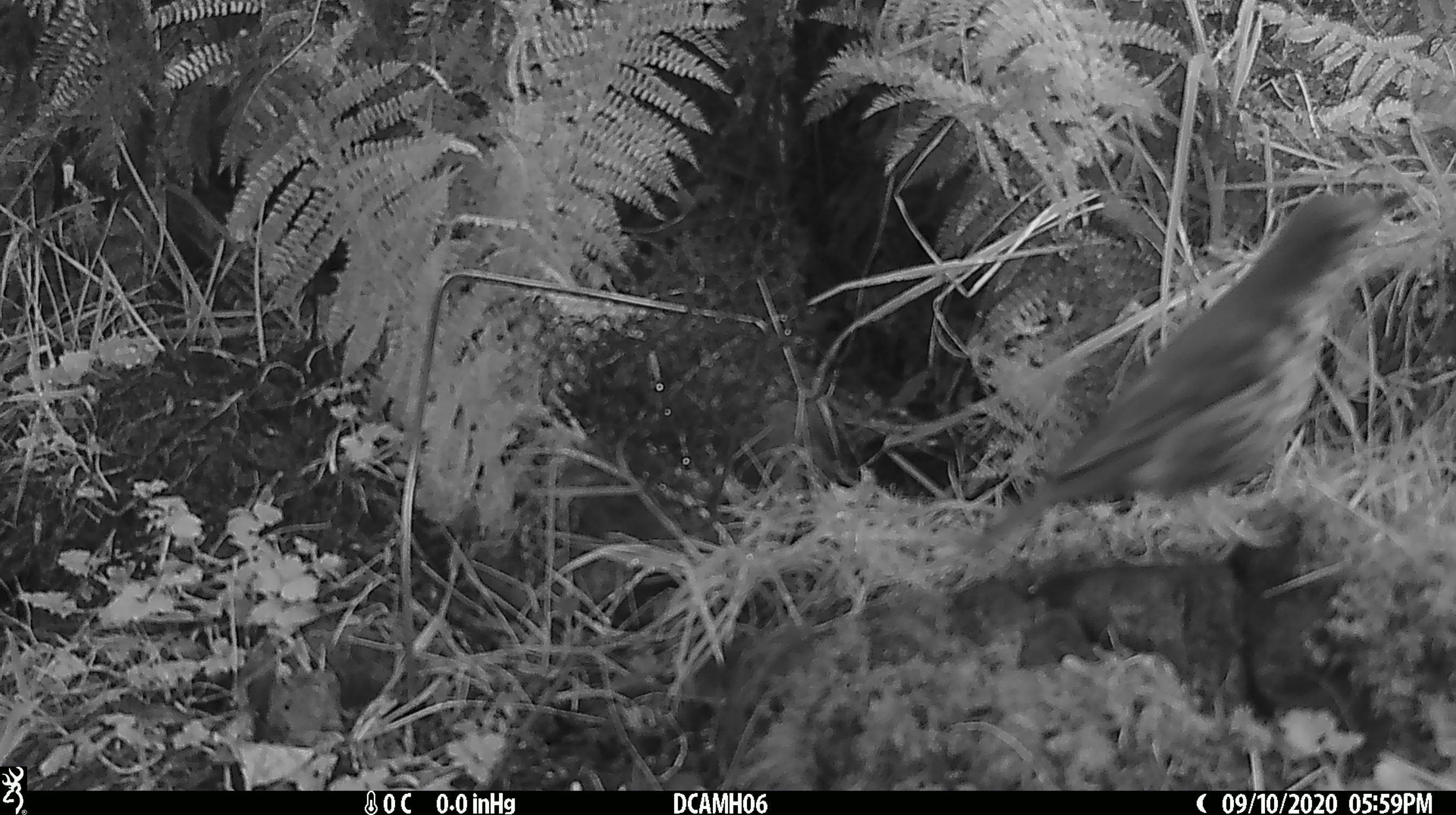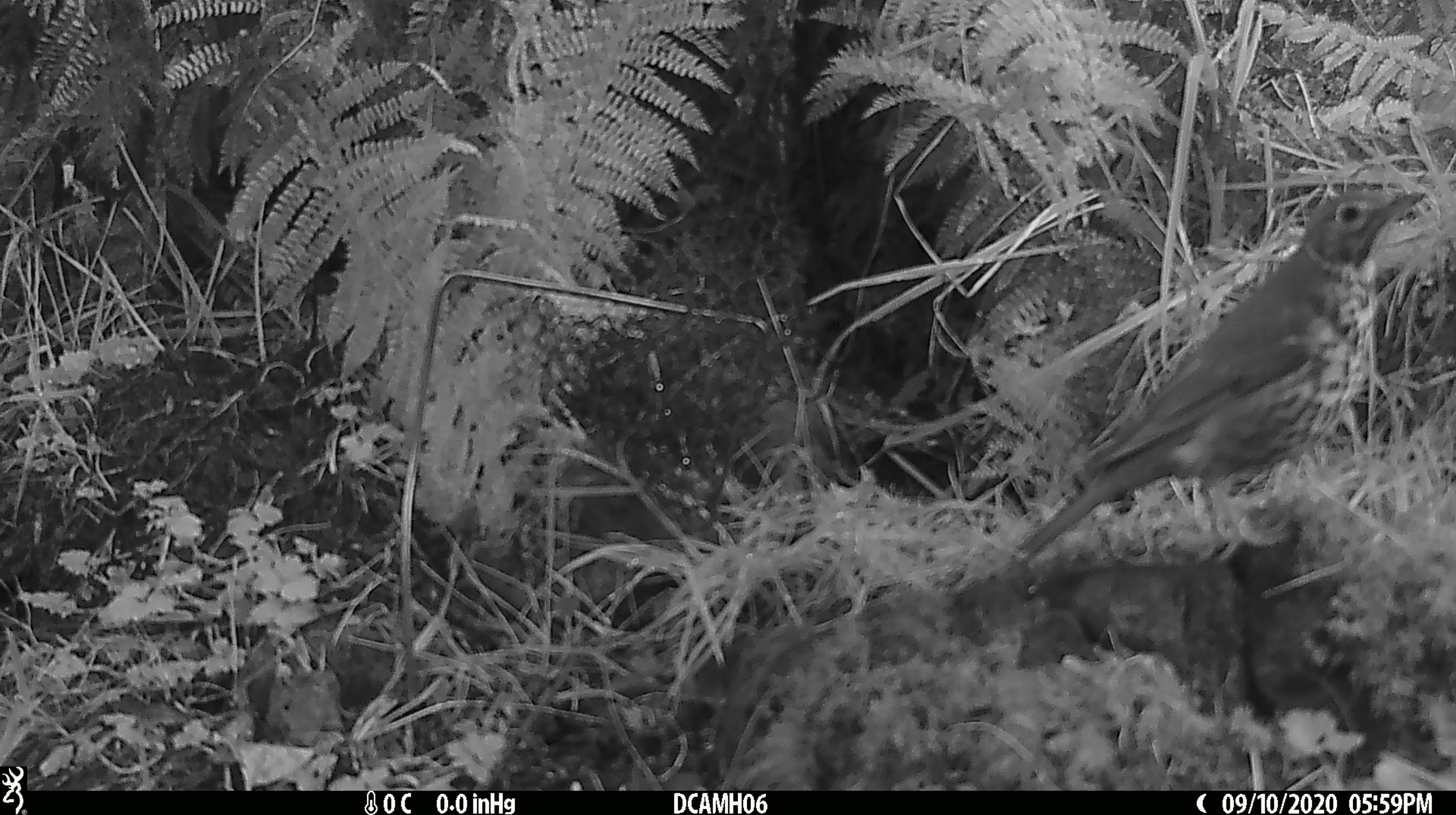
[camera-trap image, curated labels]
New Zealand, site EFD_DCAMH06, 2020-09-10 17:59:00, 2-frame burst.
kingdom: Animalia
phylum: Chordata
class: Aves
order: Passeriformes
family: Turdidae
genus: Turdus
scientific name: Turdus philomelos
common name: song thrush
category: thrush